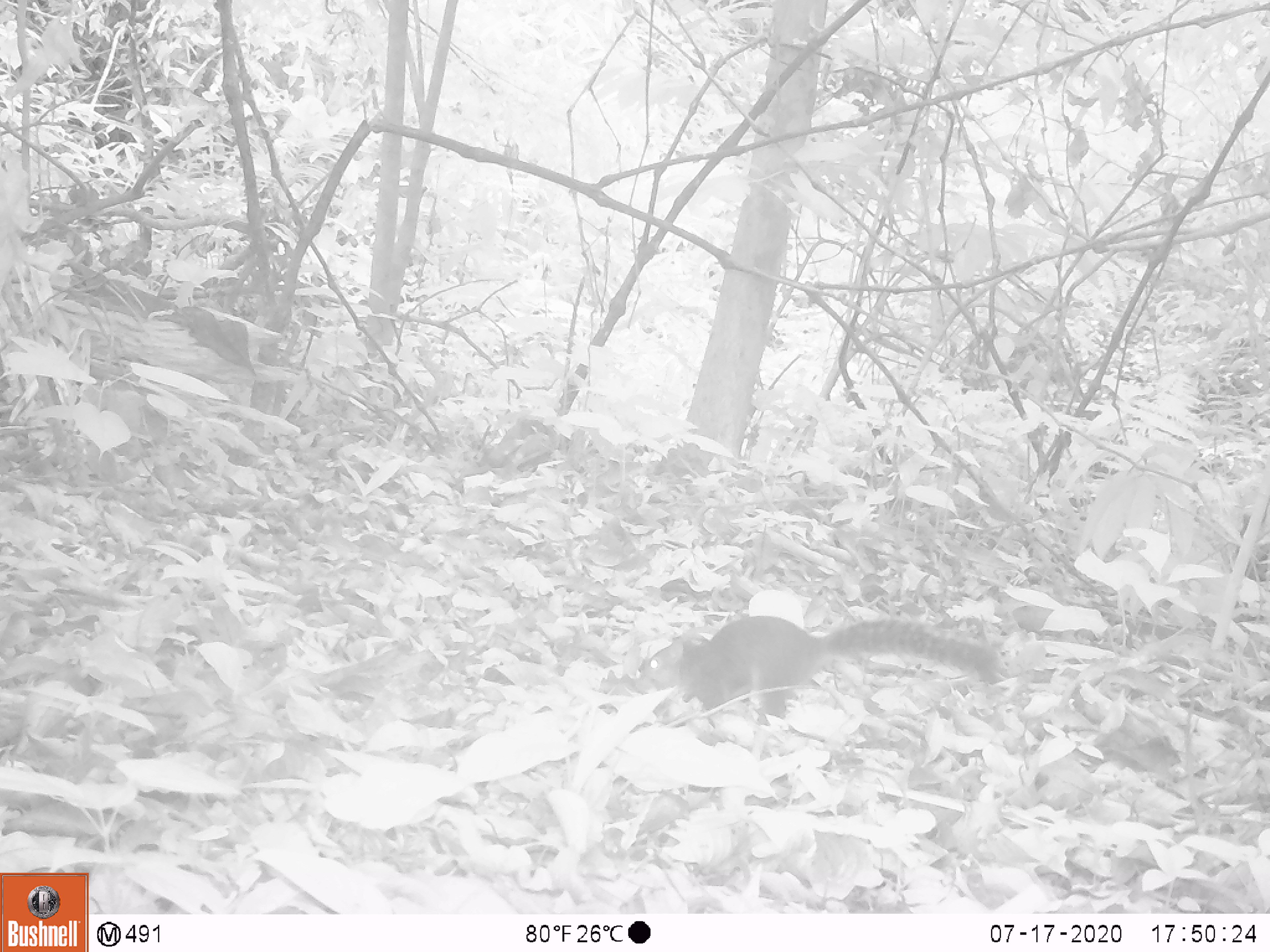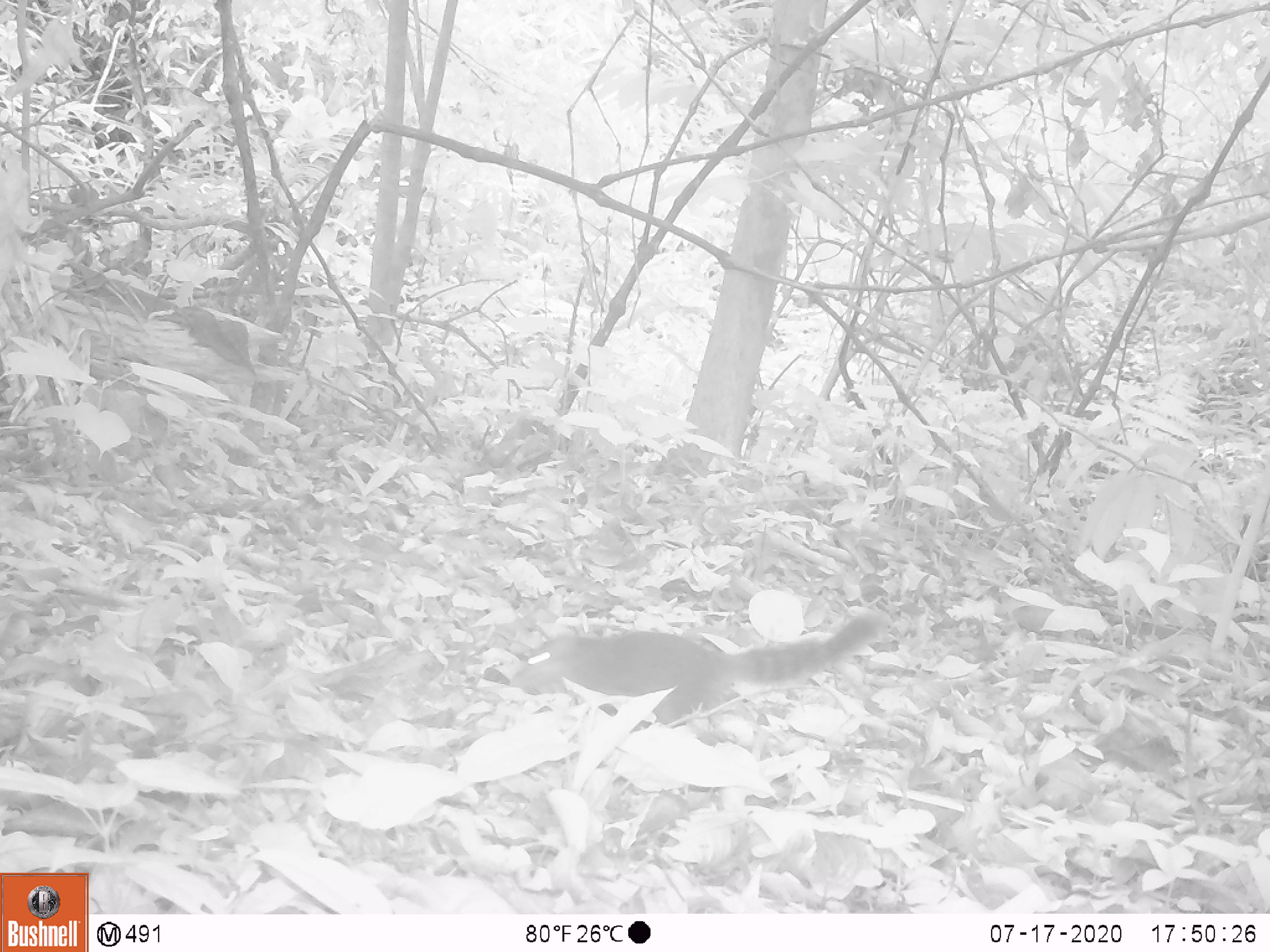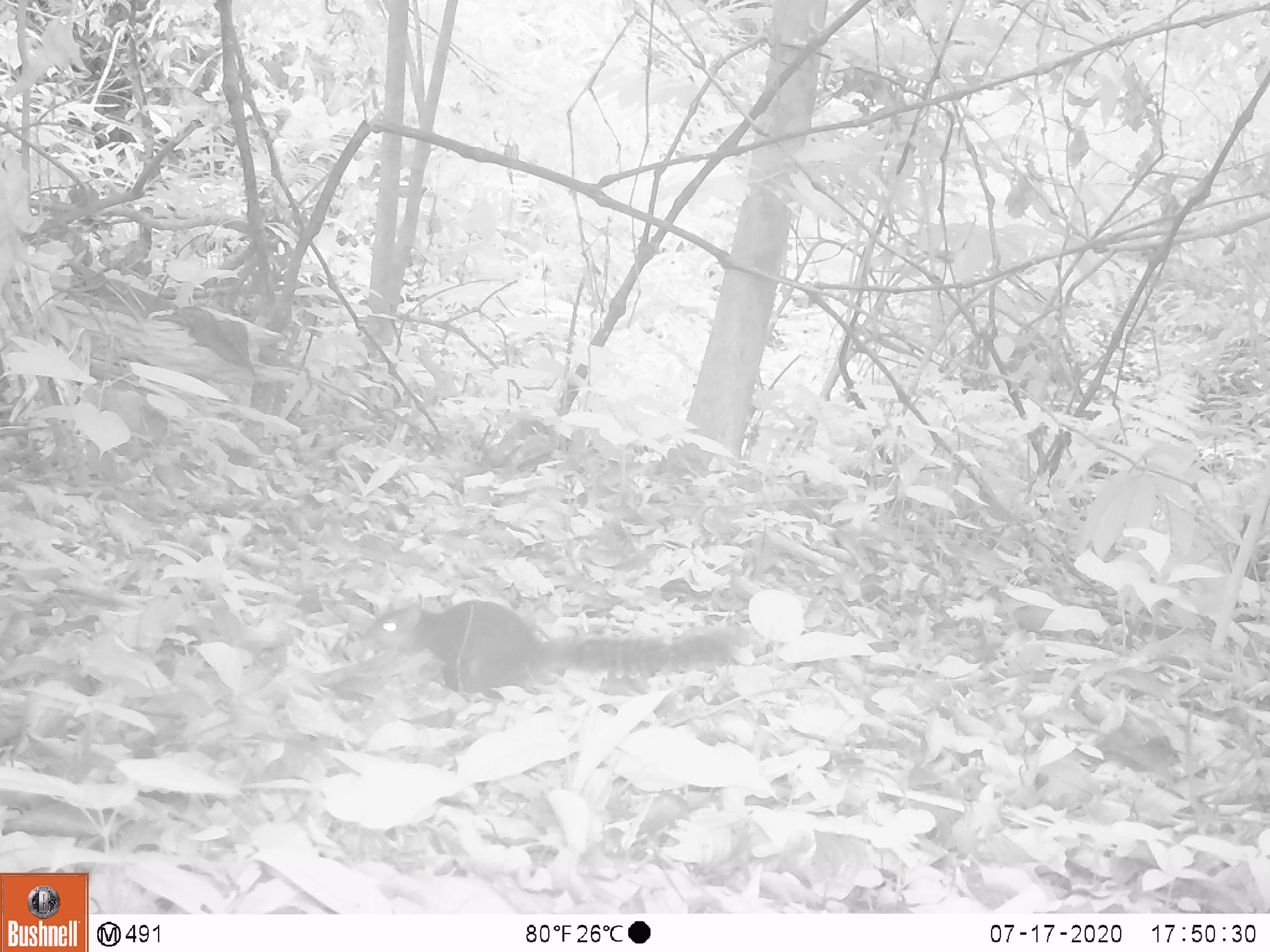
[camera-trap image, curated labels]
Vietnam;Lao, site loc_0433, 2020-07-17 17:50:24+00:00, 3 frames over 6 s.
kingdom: Animalia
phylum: Chordata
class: Mammalia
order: Rodentia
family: Sciuridae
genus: Dremomys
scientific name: Dremomys rufigenis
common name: red-cheeked squirrel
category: red cheeked squirrel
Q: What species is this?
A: Red cheeked squirrel (red-cheeked squirrel) (Dremomys rufigenis).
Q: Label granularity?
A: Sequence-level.